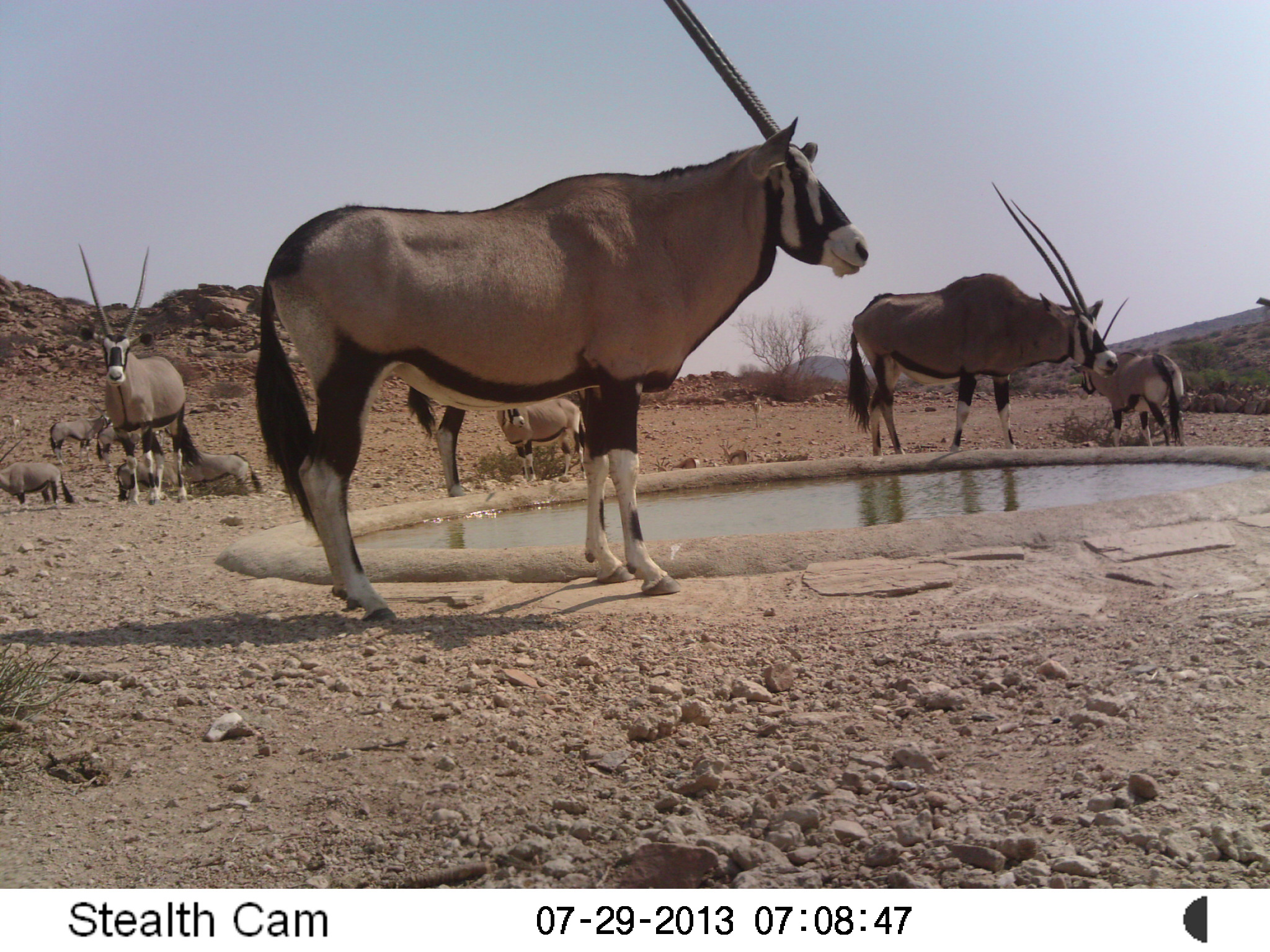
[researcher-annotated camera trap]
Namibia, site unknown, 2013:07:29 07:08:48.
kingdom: Animalia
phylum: Chordata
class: Mammalia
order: Artiodactyla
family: Bovidae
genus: Oryx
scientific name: Oryx gazella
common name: gemsbok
Oryx gazella (gemsbok).